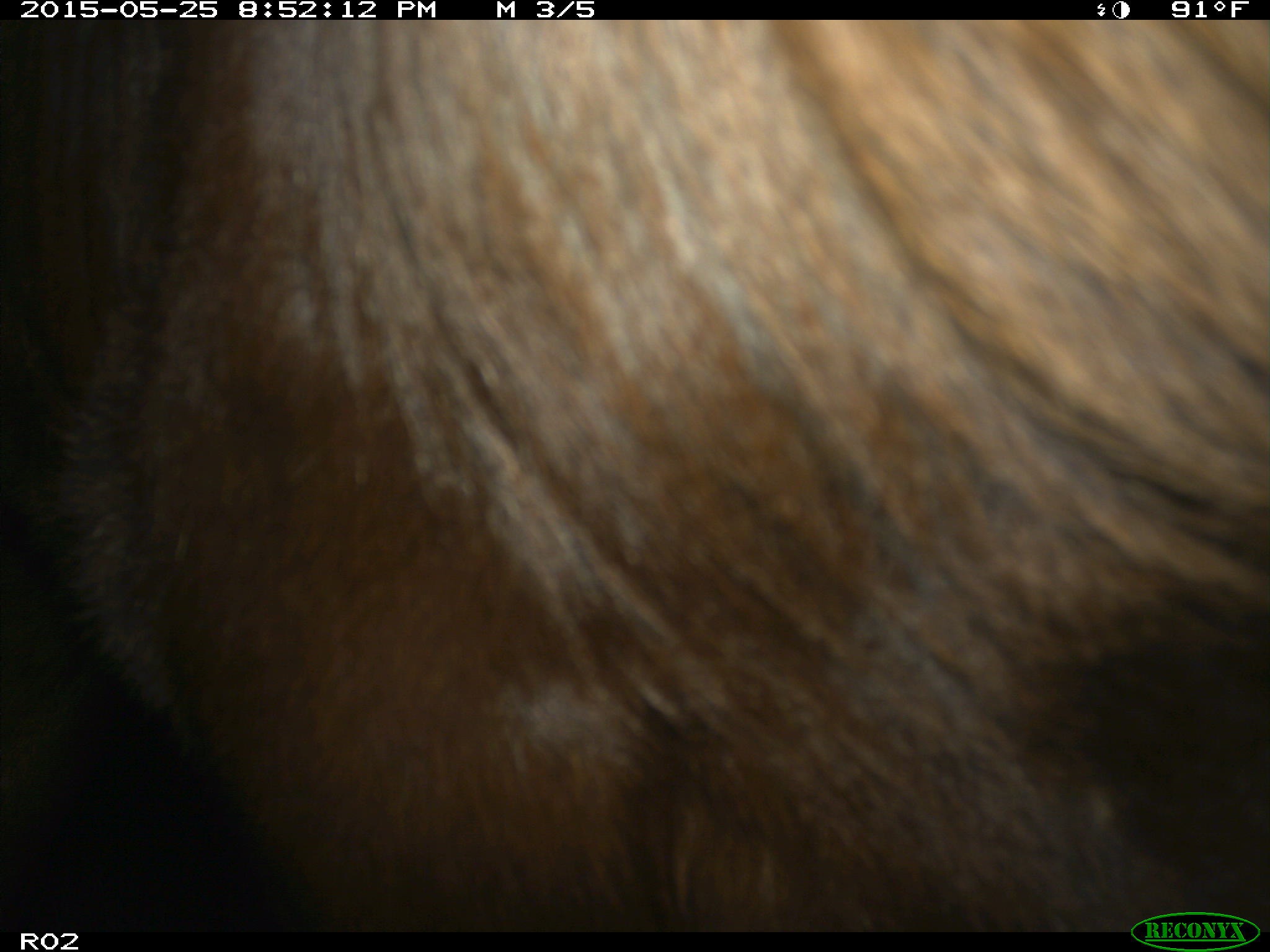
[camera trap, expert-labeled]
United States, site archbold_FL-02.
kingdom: Animalia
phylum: Chordata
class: Mammalia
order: Artiodactyla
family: Bovidae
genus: Bos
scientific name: Bos taurus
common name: domestic cow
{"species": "Bos taurus (domestic cow)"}